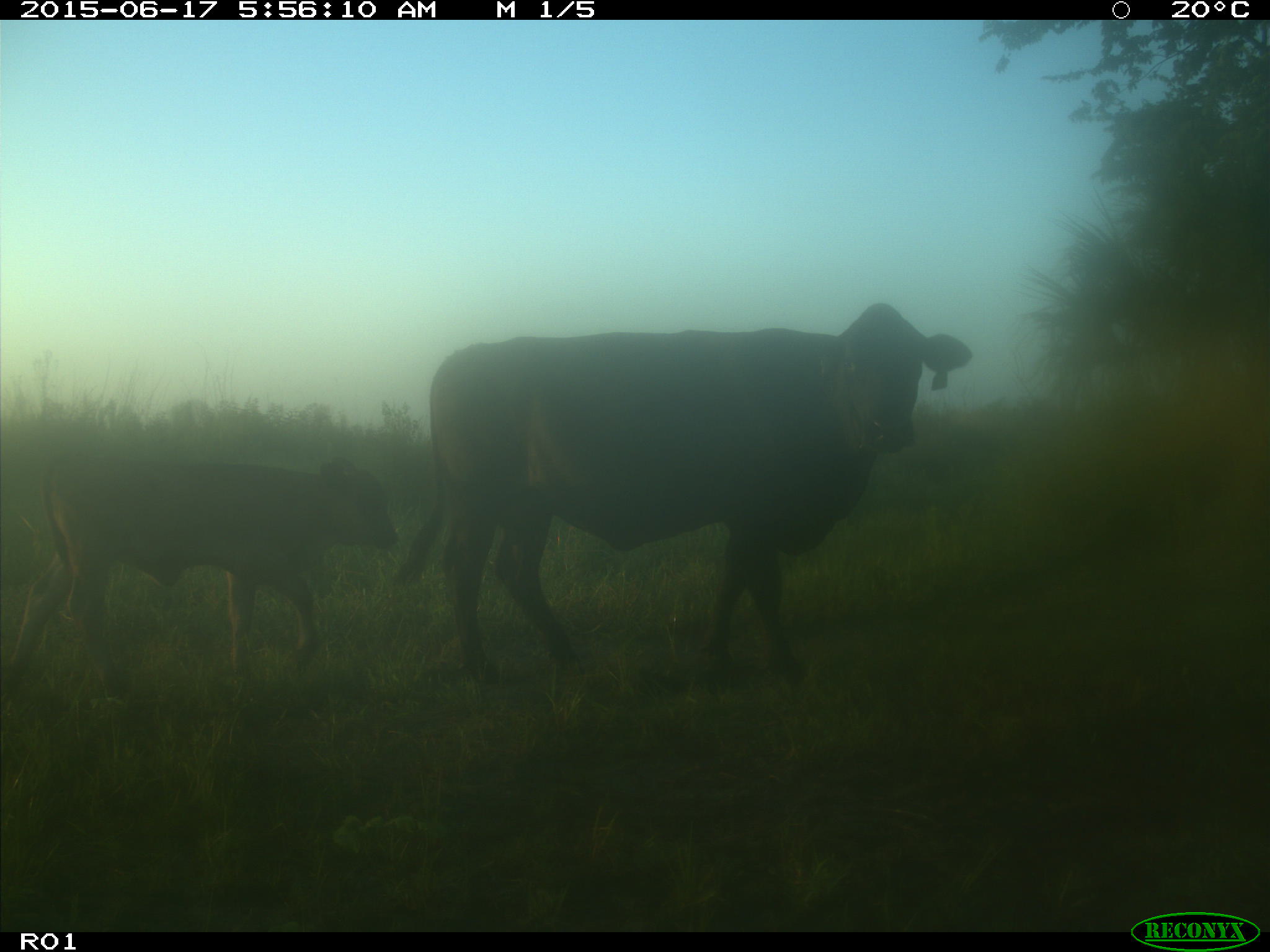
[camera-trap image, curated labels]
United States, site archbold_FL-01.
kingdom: Animalia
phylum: Chordata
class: Mammalia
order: Artiodactyla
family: Bovidae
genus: Bos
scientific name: Bos taurus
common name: domestic cow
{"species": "Bos taurus (domestic cow)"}